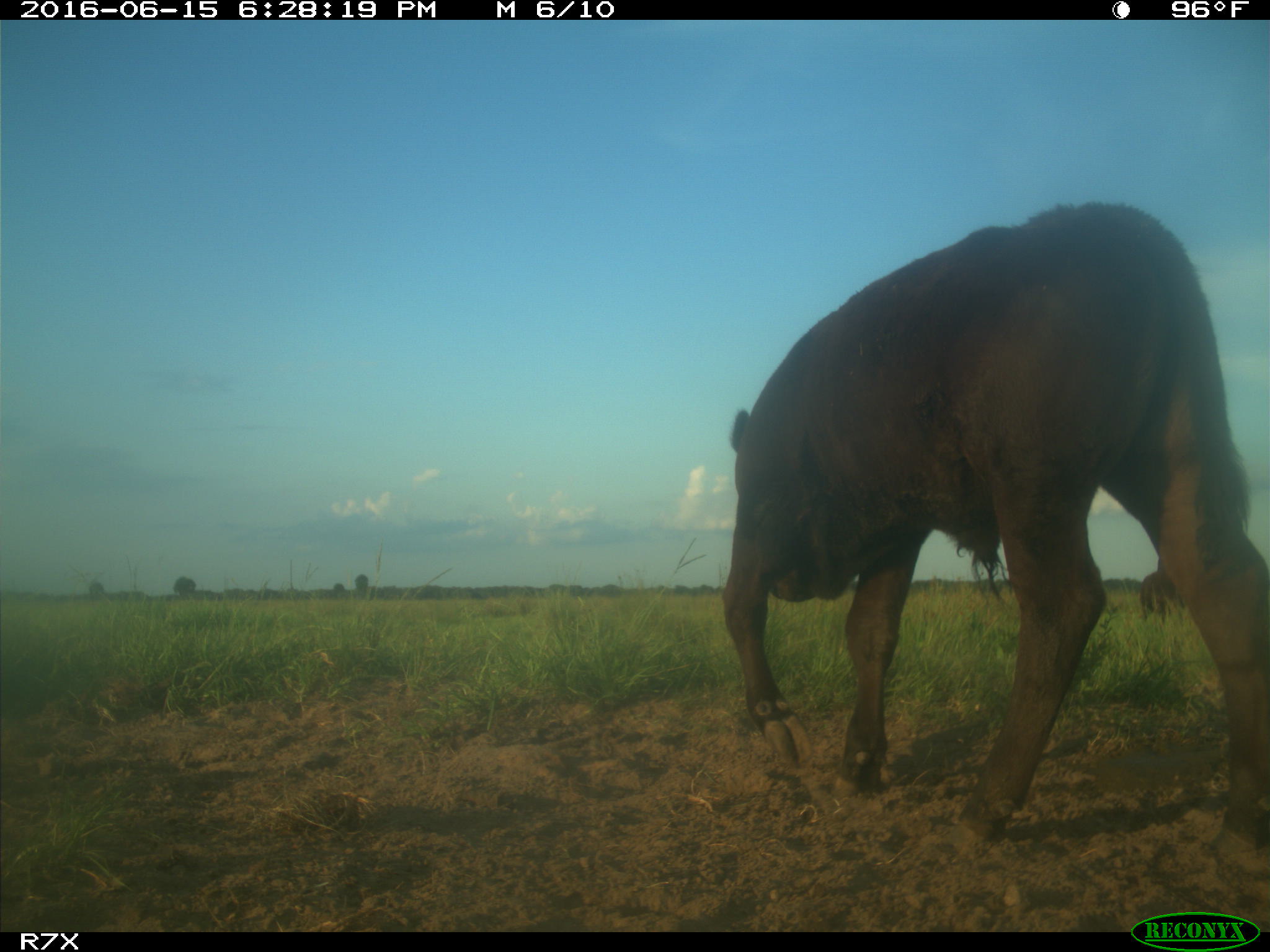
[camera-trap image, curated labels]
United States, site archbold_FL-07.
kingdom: Animalia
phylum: Chordata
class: Mammalia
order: Artiodactyla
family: Bovidae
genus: Bos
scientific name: Bos taurus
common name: domestic cow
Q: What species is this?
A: Bos taurus (domestic cow).